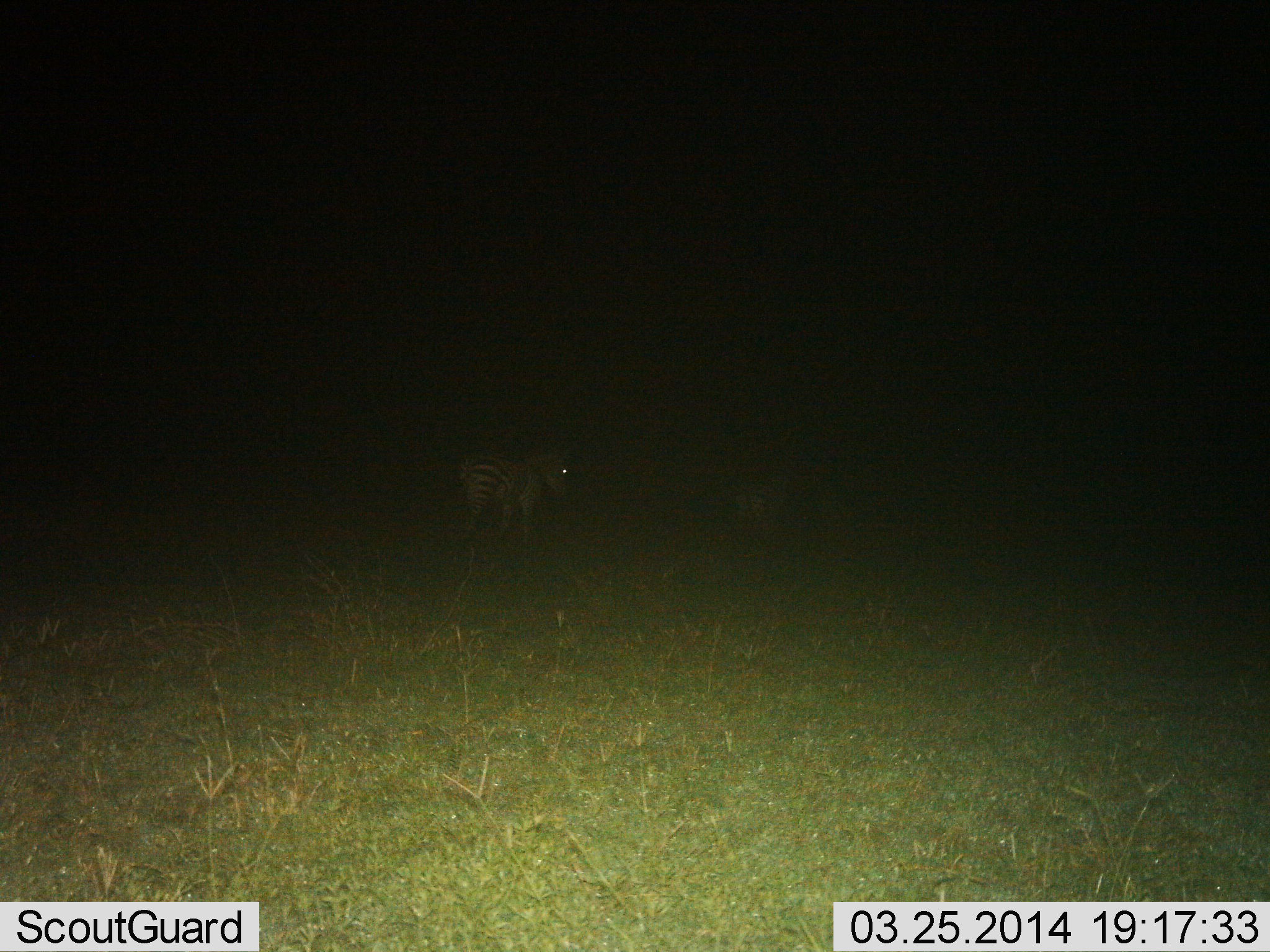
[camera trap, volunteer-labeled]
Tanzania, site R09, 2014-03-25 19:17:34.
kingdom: Animalia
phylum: Chordata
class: Mammalia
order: Perissodactyla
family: Equidae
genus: Equus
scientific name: Equus quagga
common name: plains zebra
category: zebra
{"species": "zebra (plains zebra) (Equus quagga)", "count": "1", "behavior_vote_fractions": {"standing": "80%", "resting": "0%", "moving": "20%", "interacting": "0%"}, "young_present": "0%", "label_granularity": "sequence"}